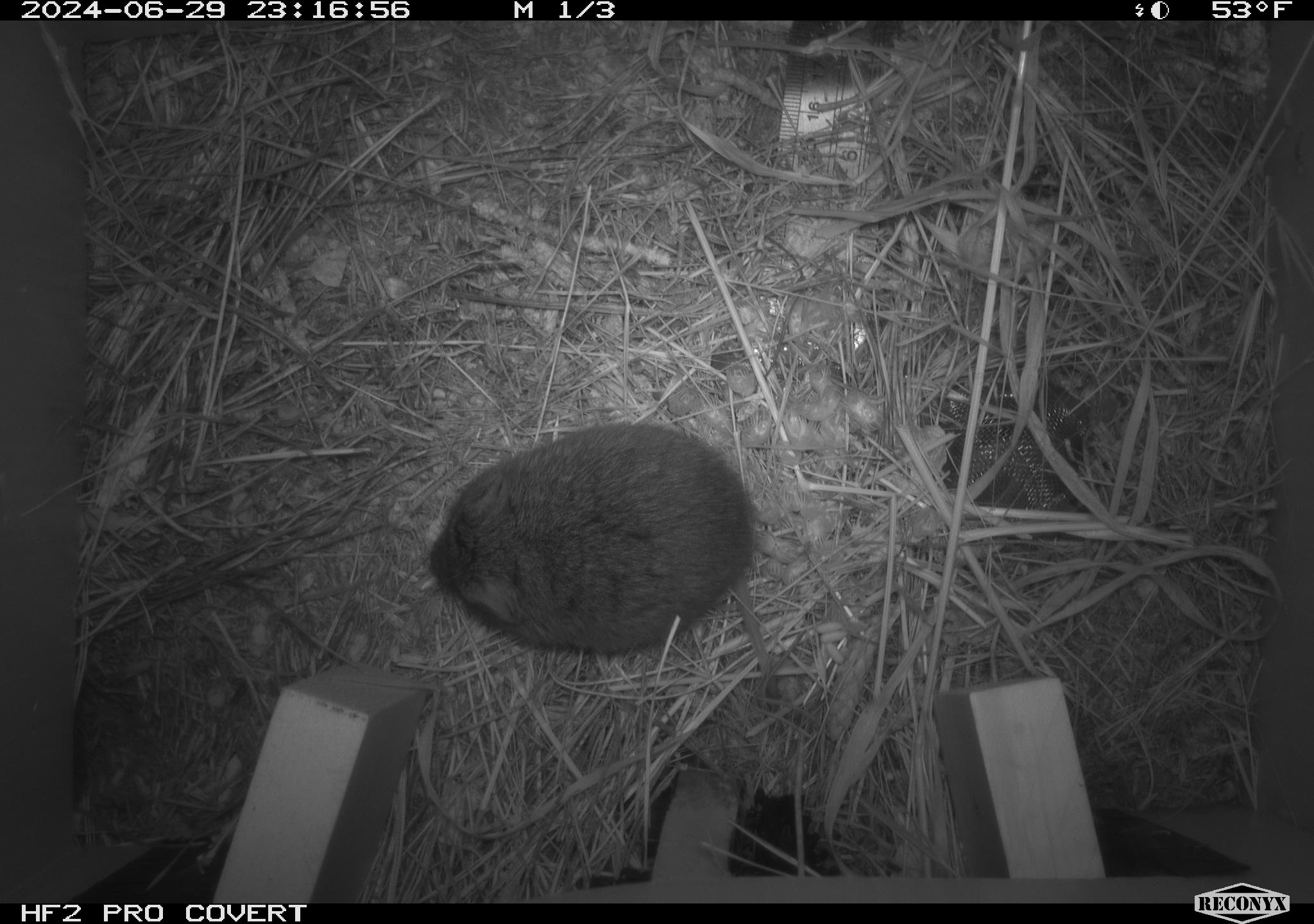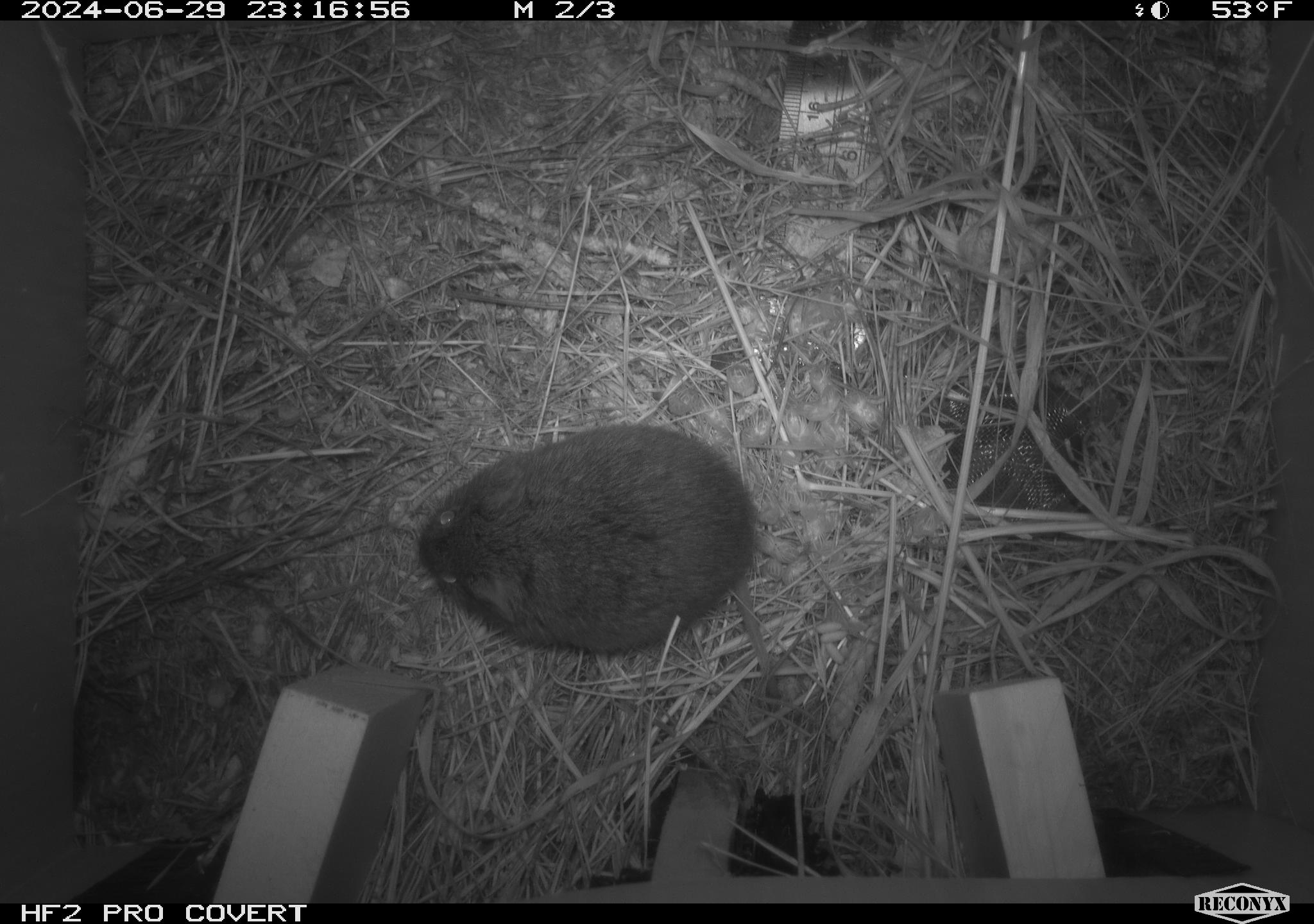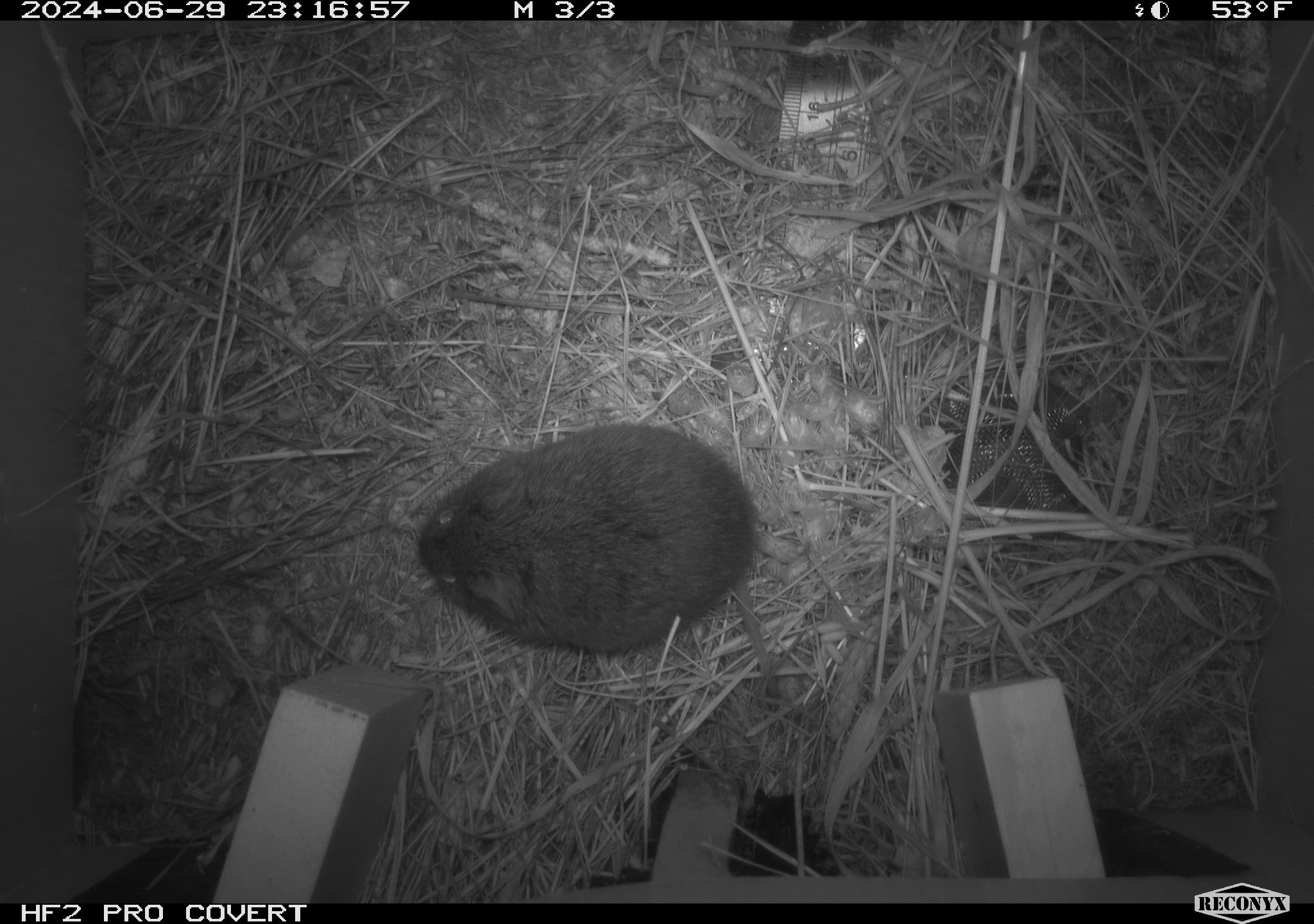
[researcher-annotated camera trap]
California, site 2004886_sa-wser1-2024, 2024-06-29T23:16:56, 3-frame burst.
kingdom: Animalia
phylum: Chordata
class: Mammalia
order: Rodentia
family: Cricetidae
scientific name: Arvicolinae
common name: voles, lemmings, and muskrats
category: arvicolinae subfamily